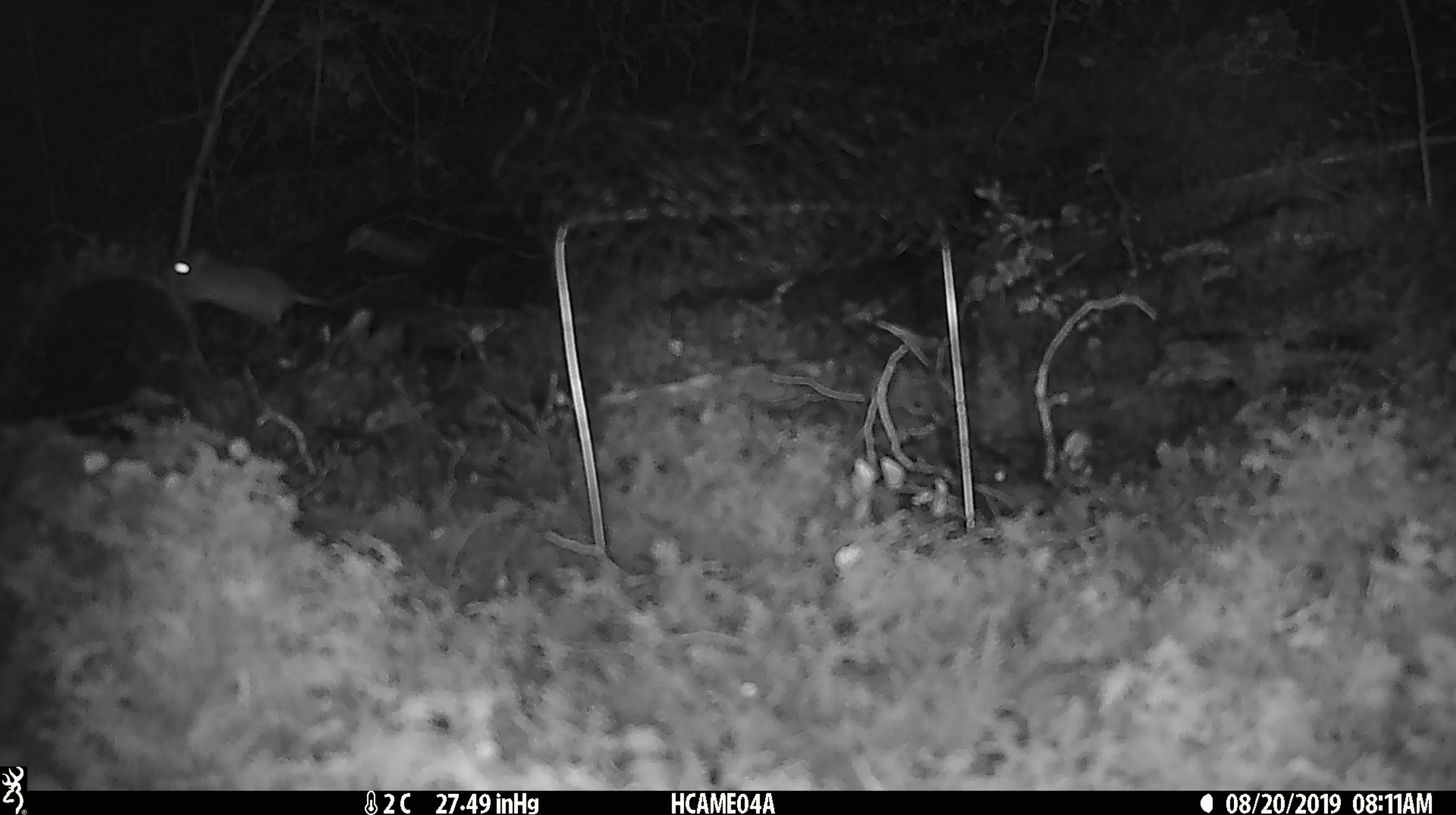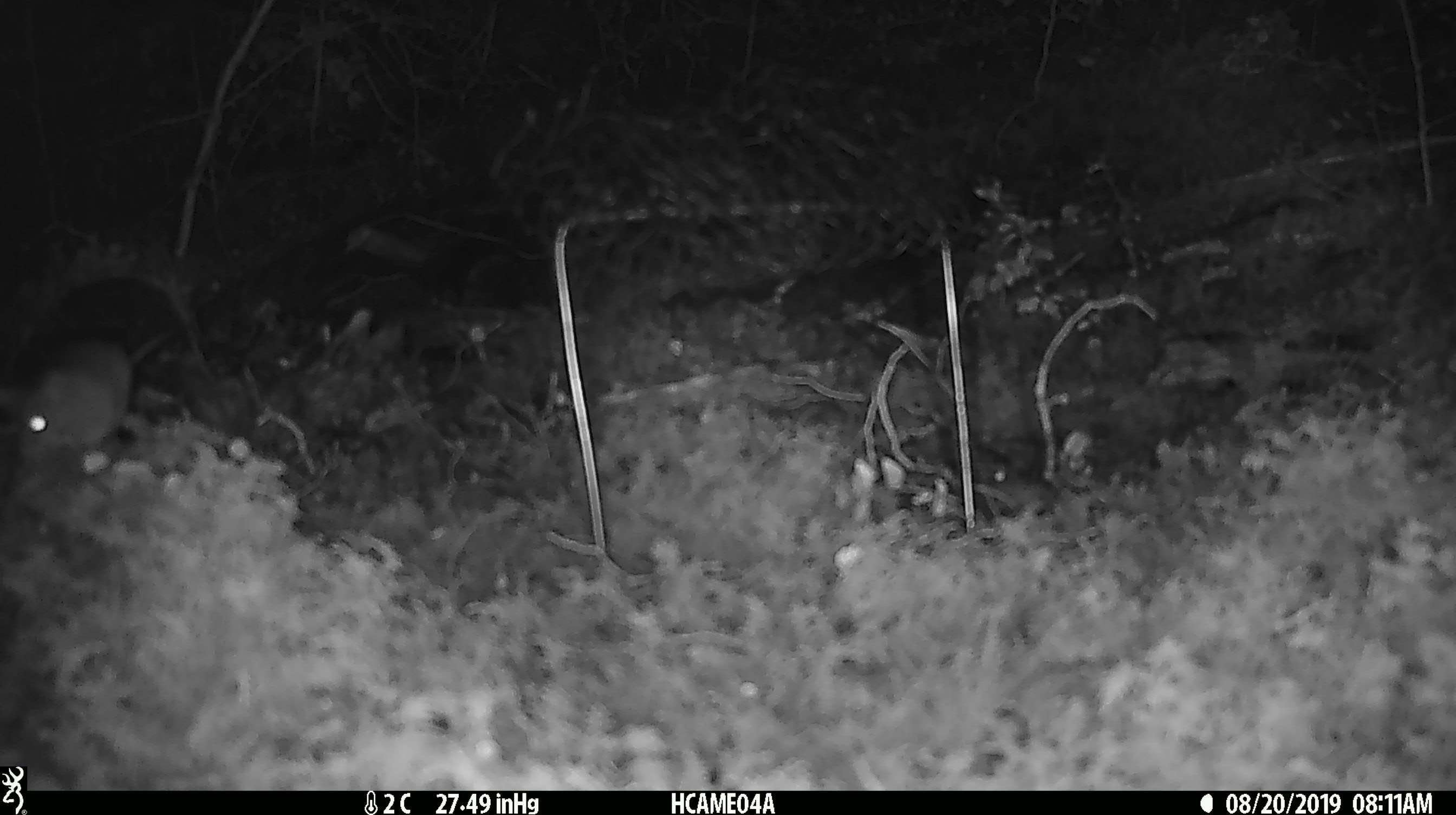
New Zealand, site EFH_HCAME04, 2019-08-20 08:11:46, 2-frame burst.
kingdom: Animalia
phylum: Chordata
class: Mammalia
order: Rodentia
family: Muridae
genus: Mus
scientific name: Mus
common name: mouse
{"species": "mouse (Mus)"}